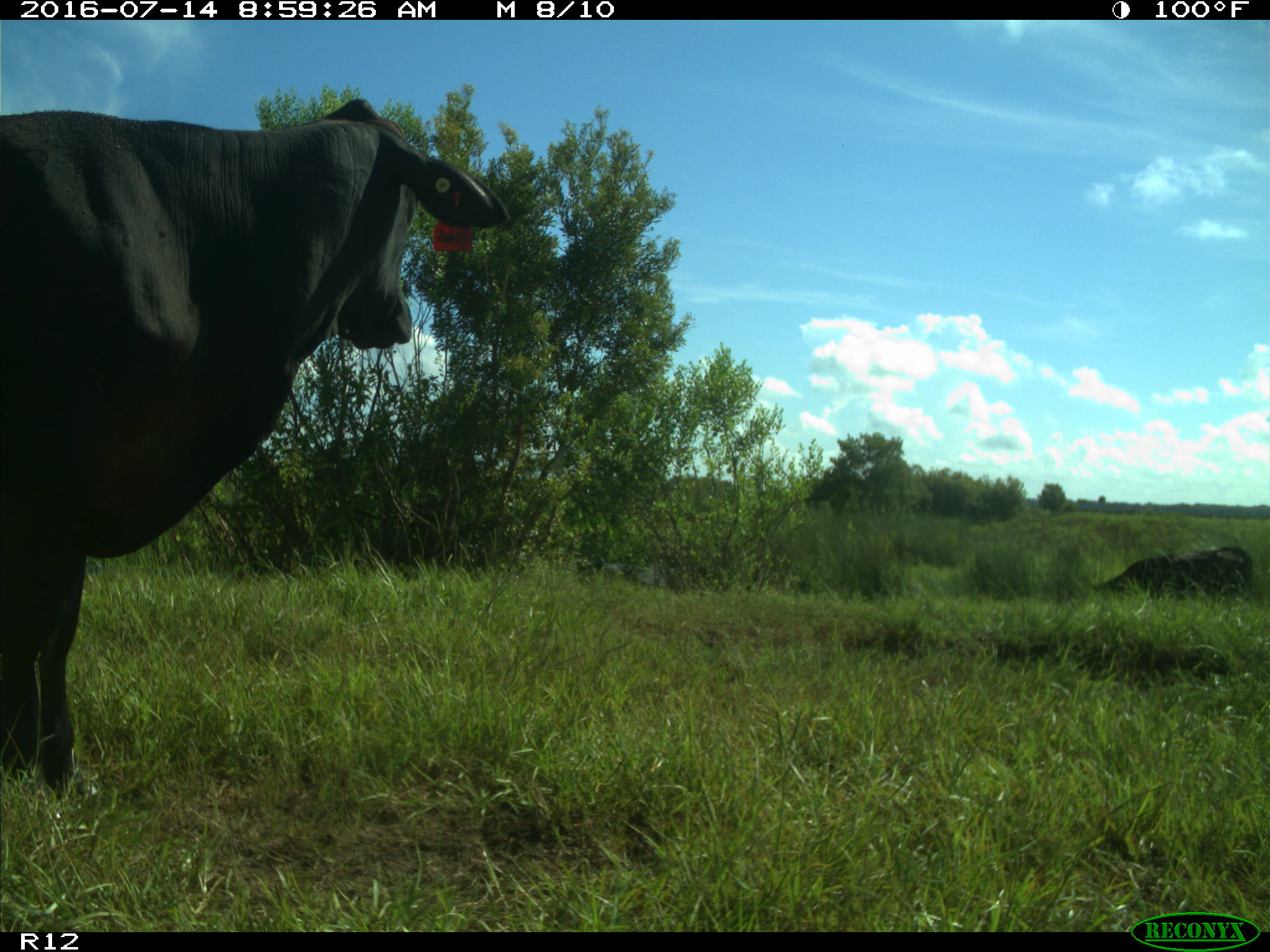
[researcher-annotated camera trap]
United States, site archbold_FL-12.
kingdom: Animalia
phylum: Chordata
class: Mammalia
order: Artiodactyla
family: Bovidae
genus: Bos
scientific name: Bos taurus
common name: domestic cow